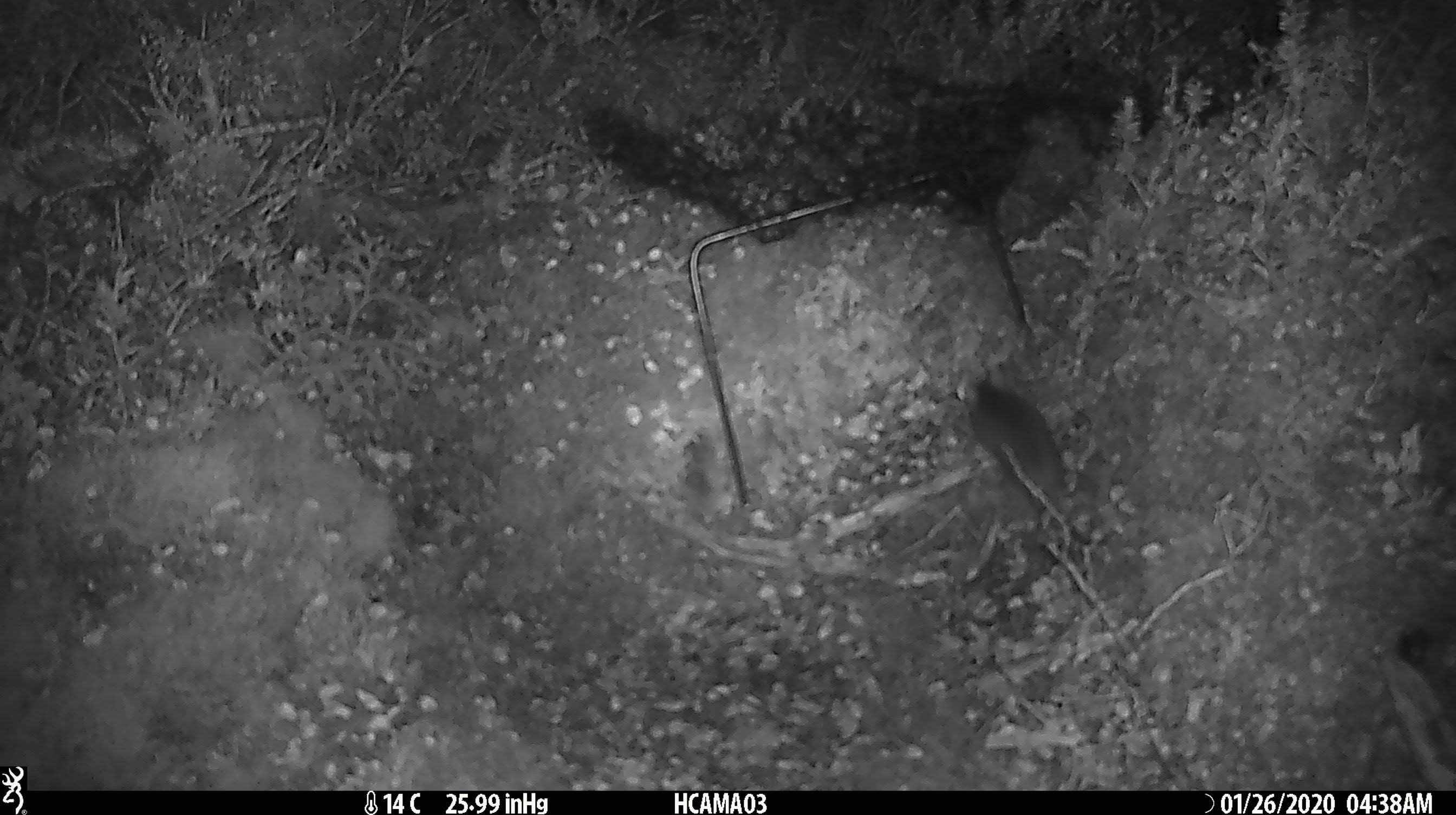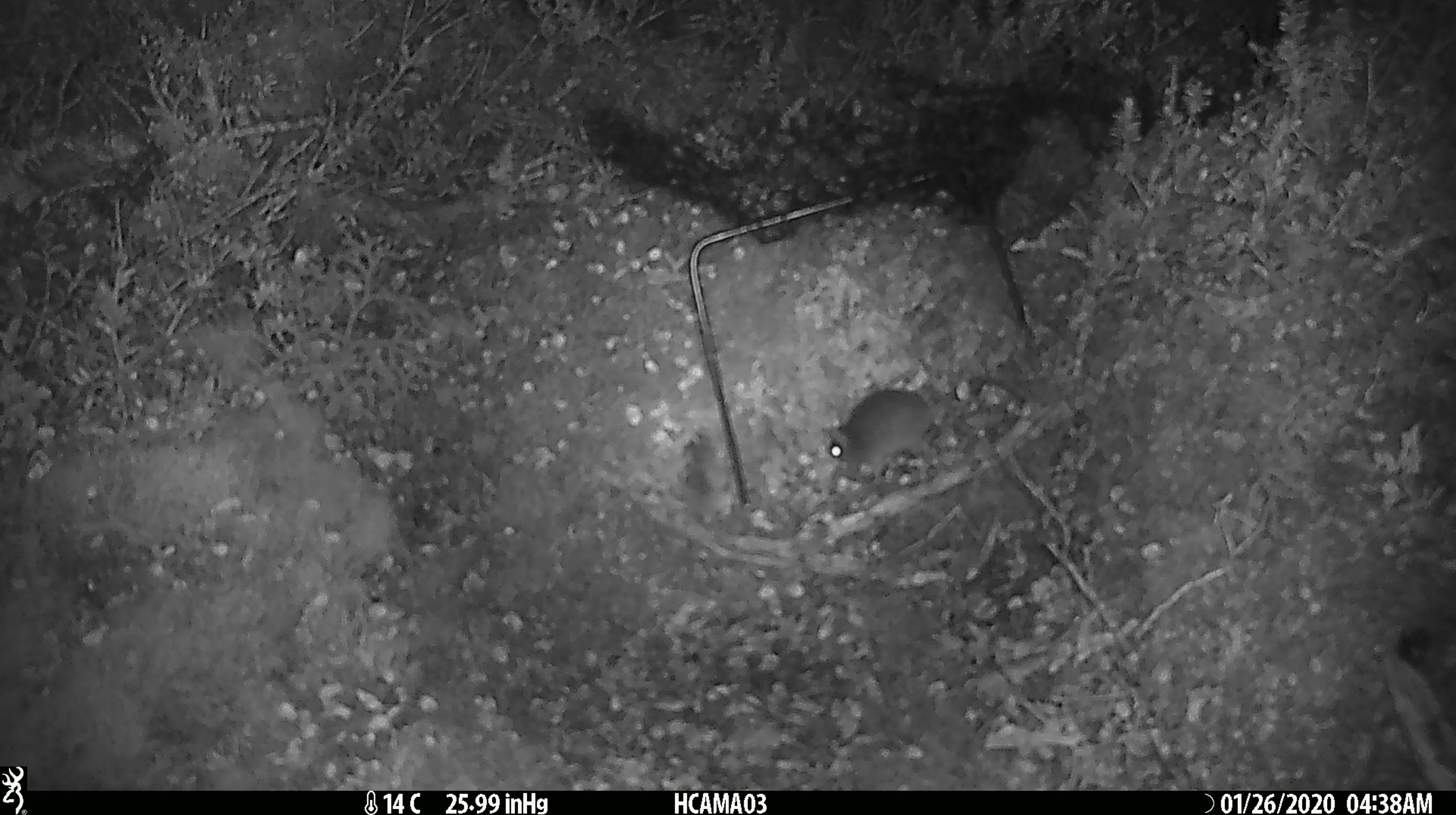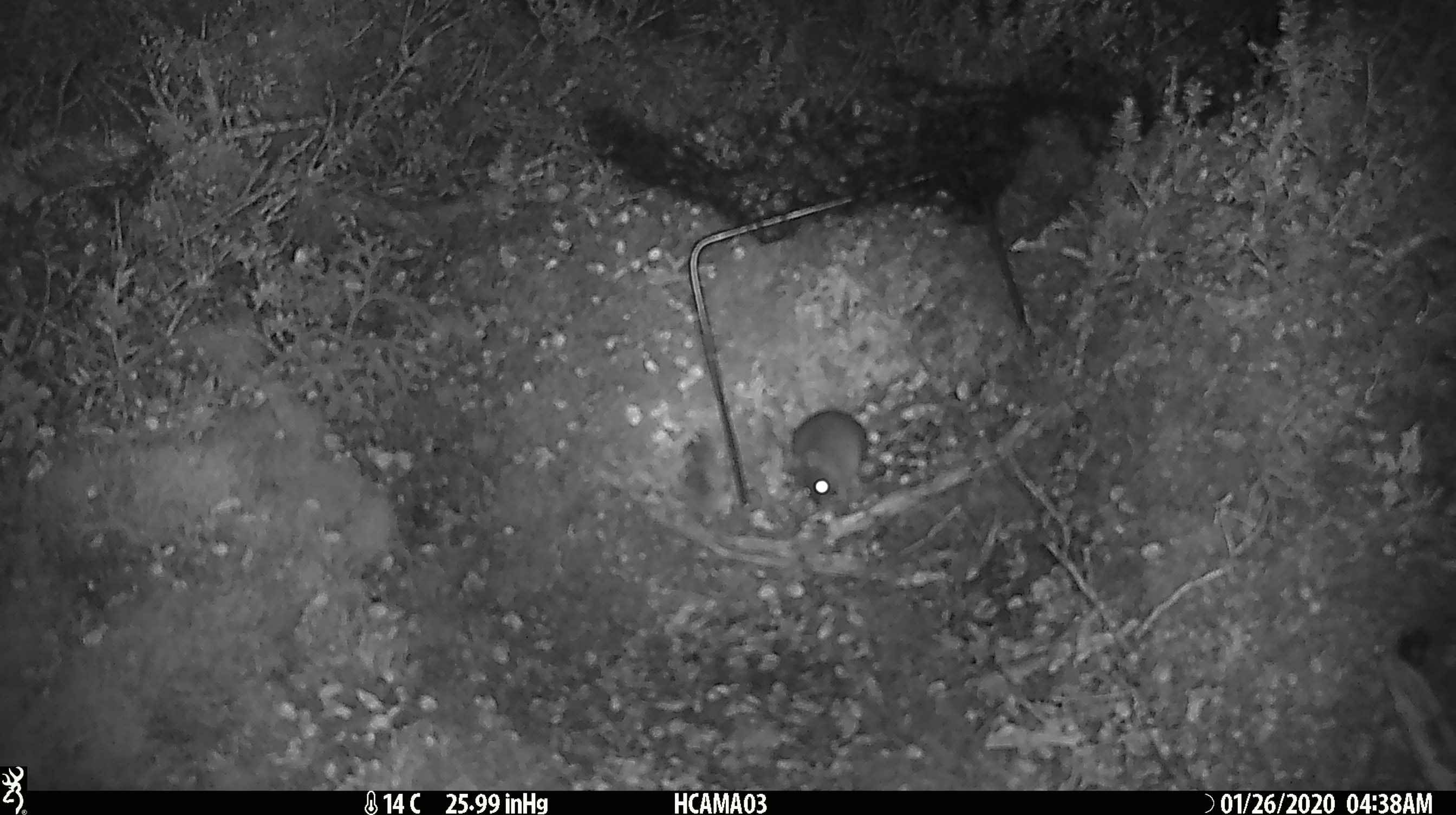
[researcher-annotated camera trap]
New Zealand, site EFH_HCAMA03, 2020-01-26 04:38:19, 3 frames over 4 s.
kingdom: Animalia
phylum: Chordata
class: Mammalia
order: Rodentia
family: Muridae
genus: Mus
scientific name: Mus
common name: mouse